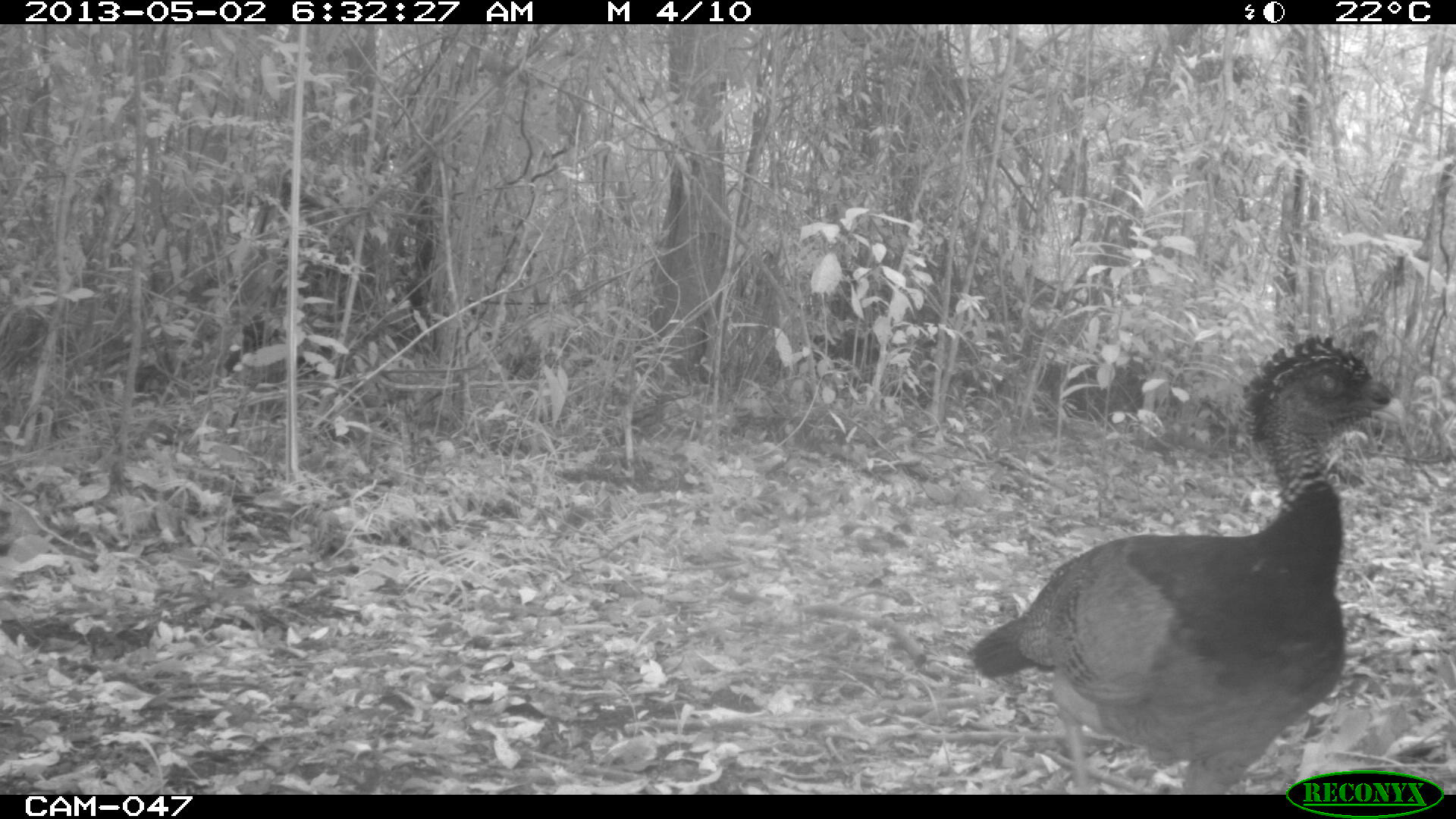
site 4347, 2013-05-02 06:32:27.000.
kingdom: Animalia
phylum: Chordata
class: Aves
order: Galliformes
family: Cracidae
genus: Crax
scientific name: Crax rubra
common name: great curassow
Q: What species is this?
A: Crax rubra (great curassow).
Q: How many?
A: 1.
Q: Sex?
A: Female.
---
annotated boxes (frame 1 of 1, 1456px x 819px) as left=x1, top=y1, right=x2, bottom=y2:
crax rubra: left=967, top=329, right=1406, bottom=795